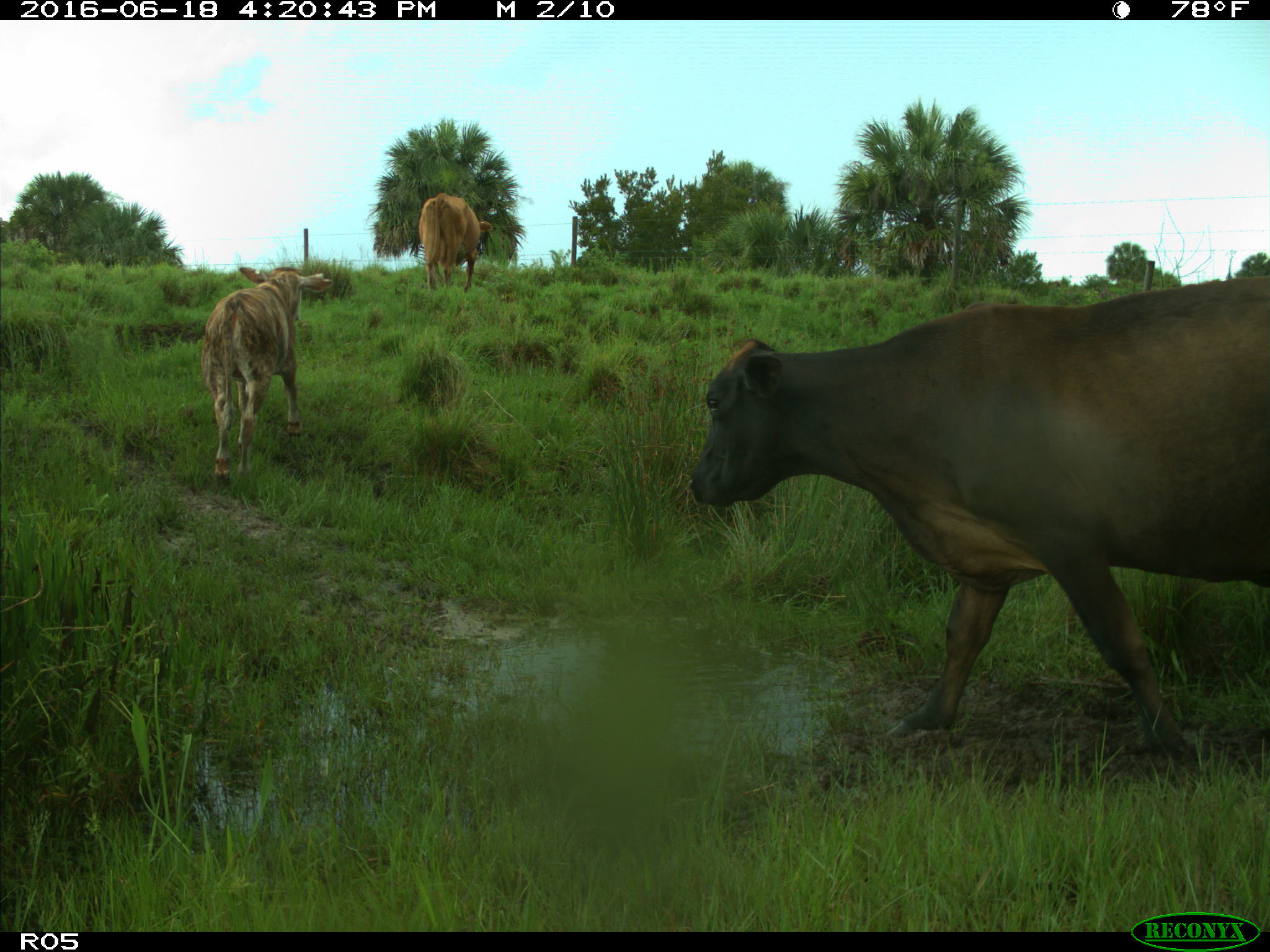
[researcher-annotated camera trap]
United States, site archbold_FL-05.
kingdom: Animalia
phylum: Chordata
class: Mammalia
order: Artiodactyla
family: Bovidae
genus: Bos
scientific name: Bos taurus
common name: domestic cow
Bos taurus (domestic cow).